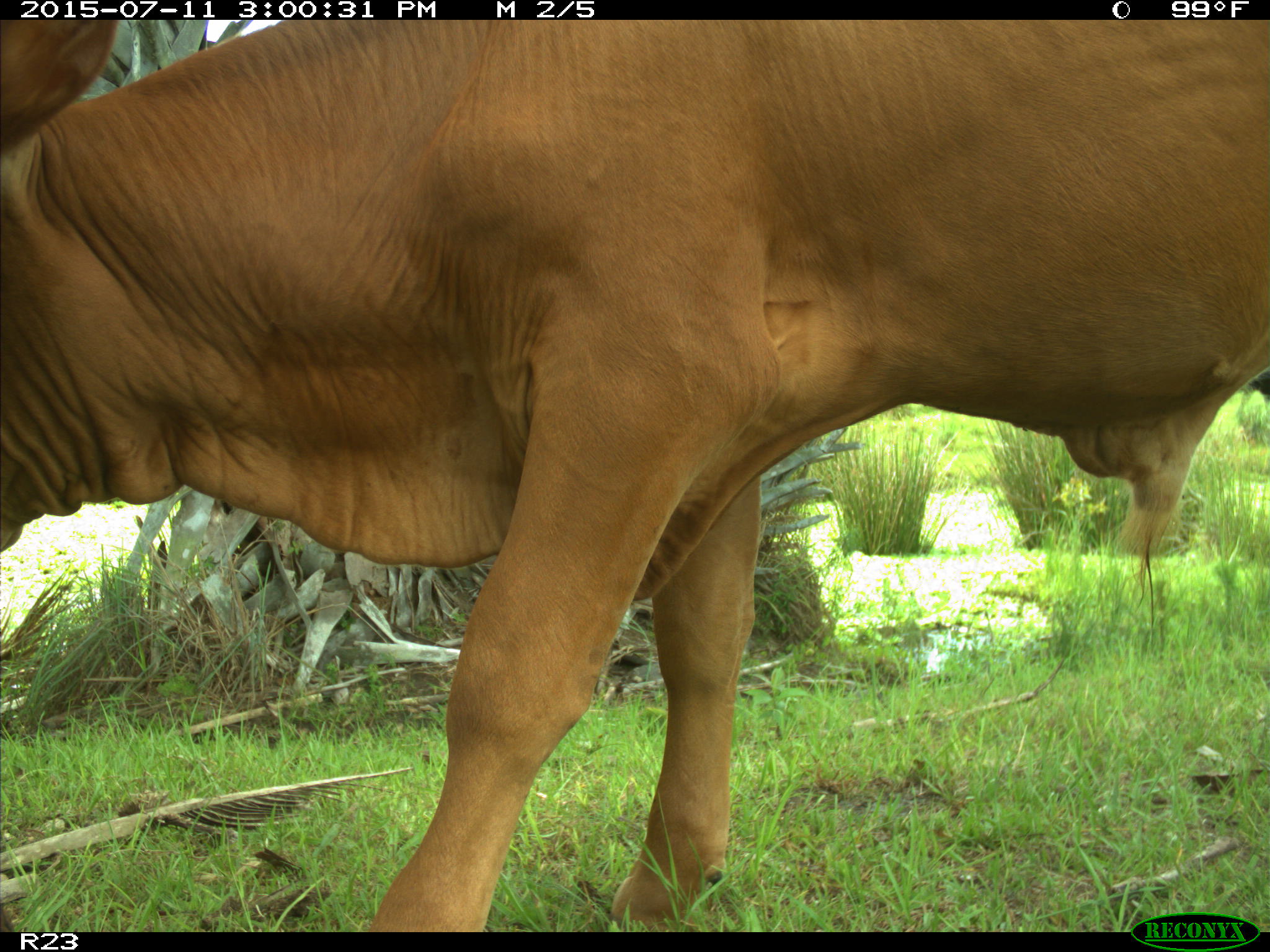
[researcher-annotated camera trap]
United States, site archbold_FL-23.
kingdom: Animalia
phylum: Chordata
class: Mammalia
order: Artiodactyla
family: Bovidae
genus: Bos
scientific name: Bos taurus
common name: domestic cow